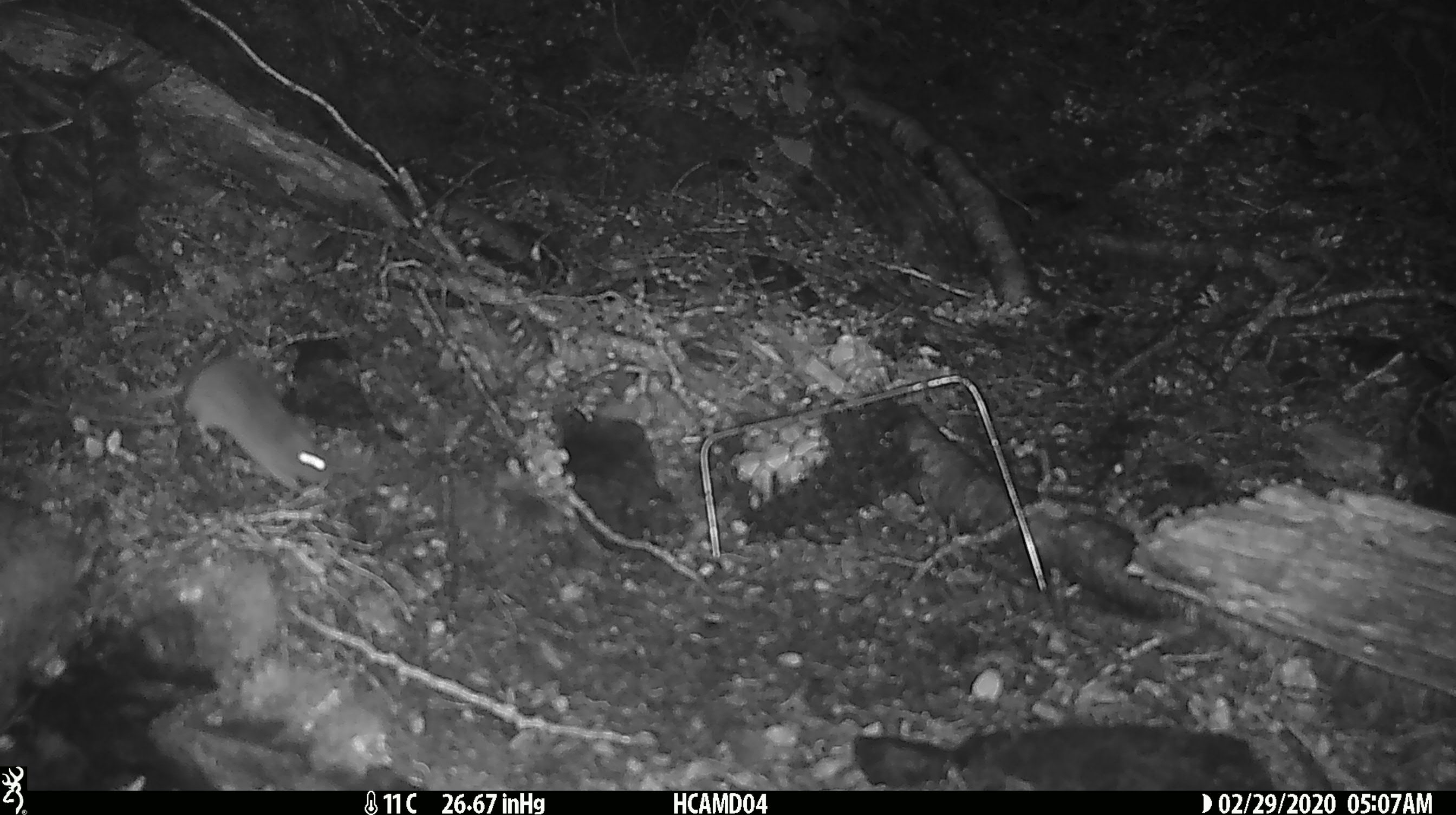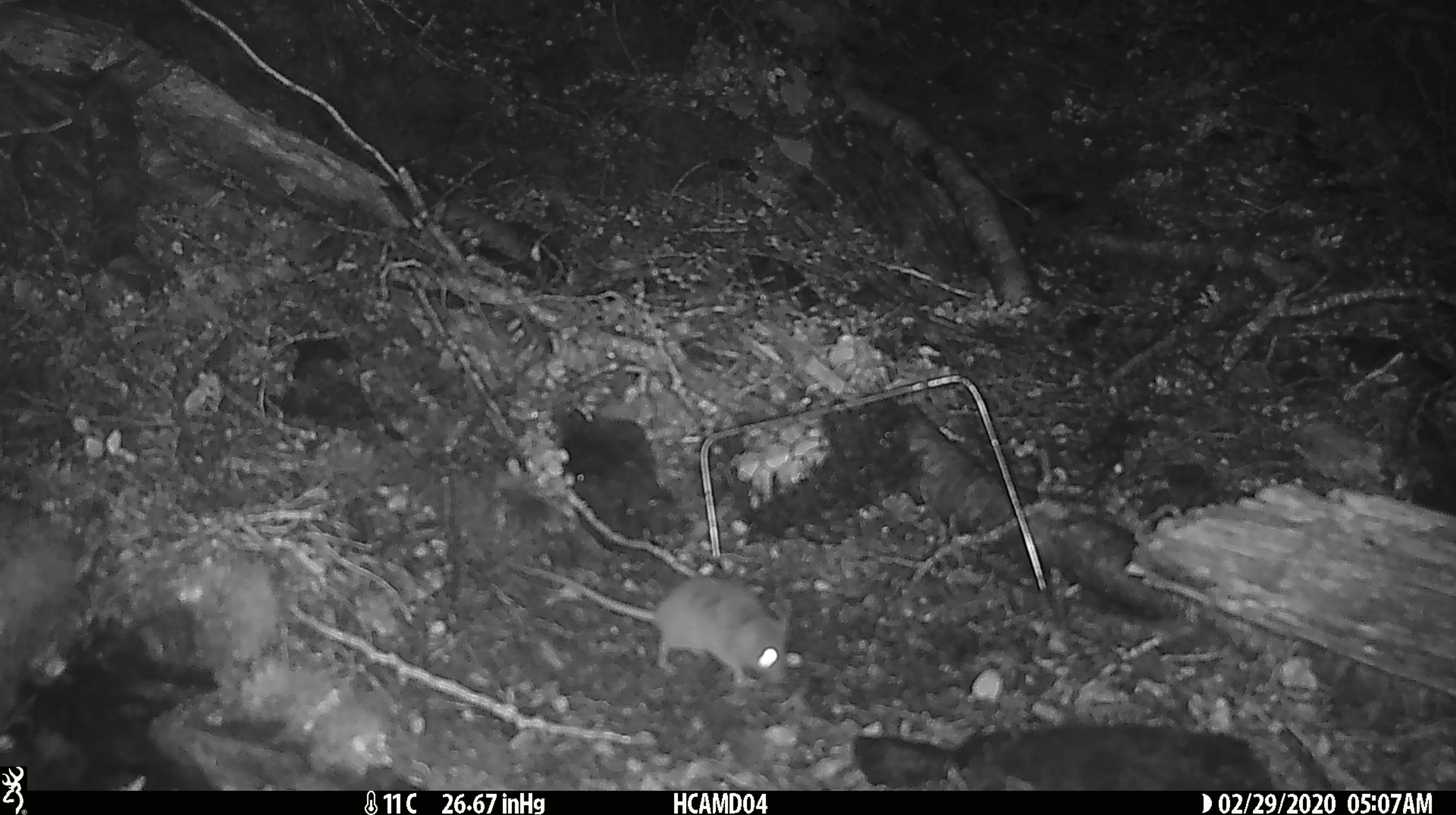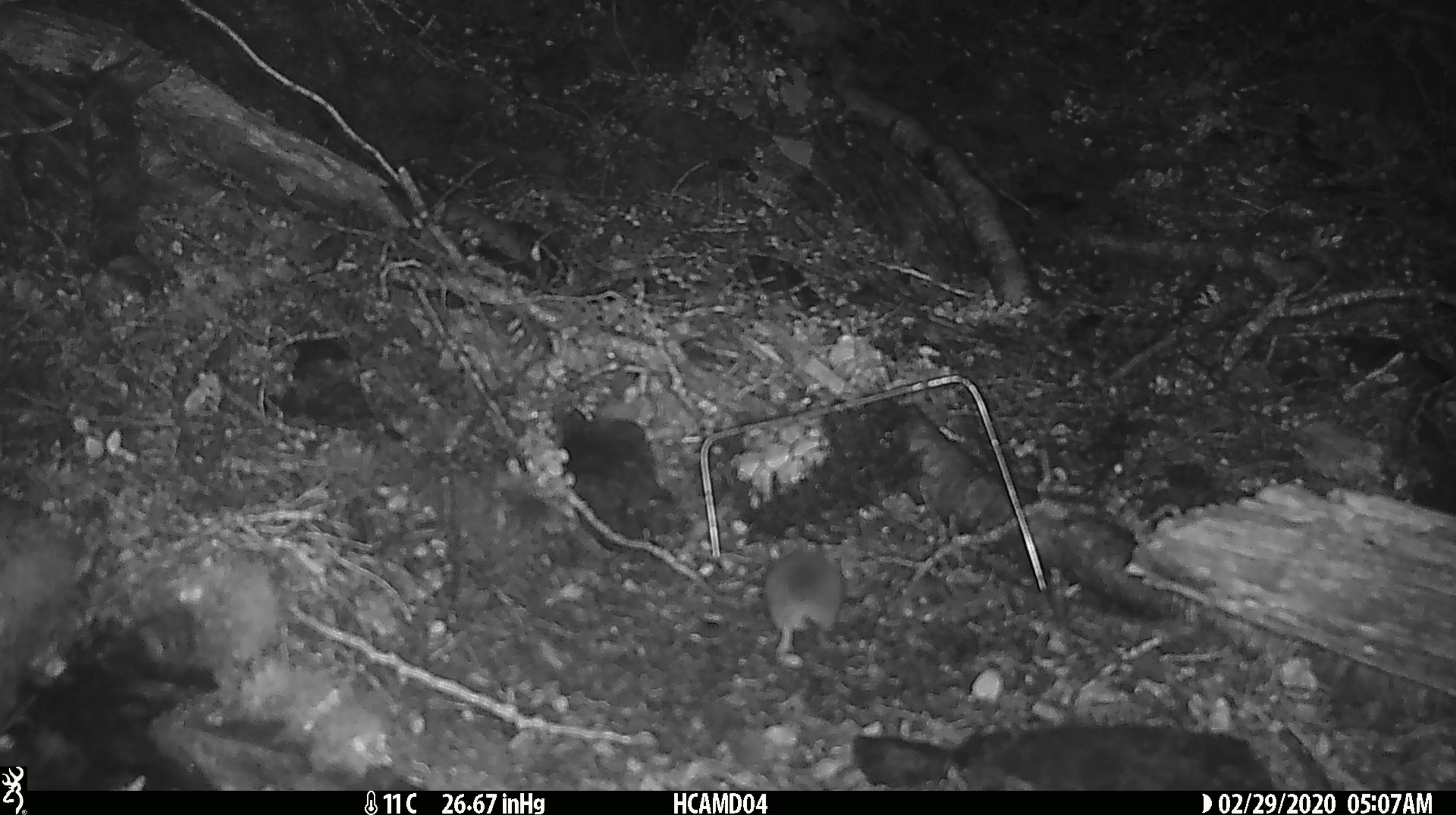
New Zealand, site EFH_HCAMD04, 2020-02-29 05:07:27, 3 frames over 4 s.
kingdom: Animalia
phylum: Chordata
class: Mammalia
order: Rodentia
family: Muridae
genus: Mus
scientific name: Mus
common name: mouse